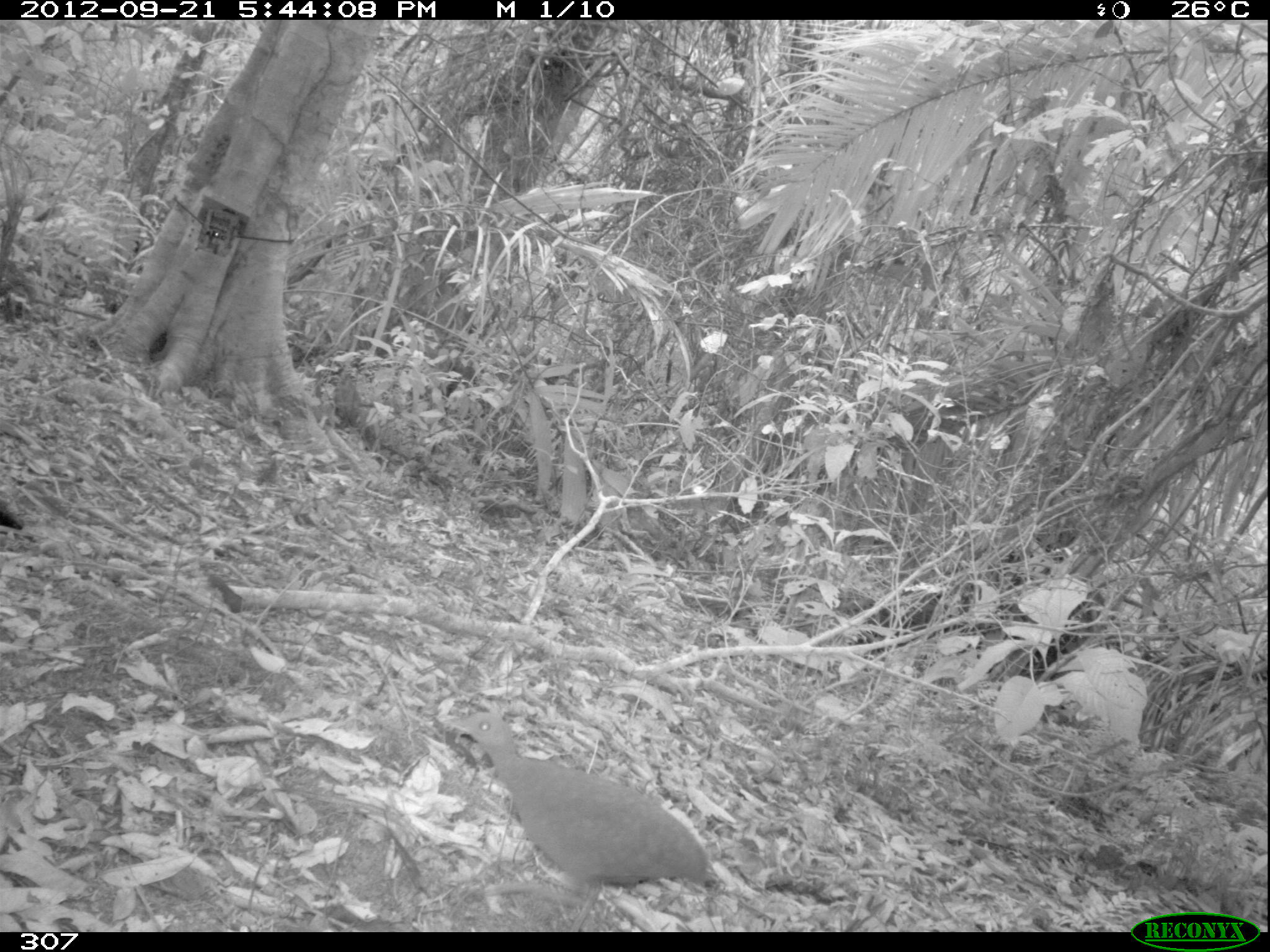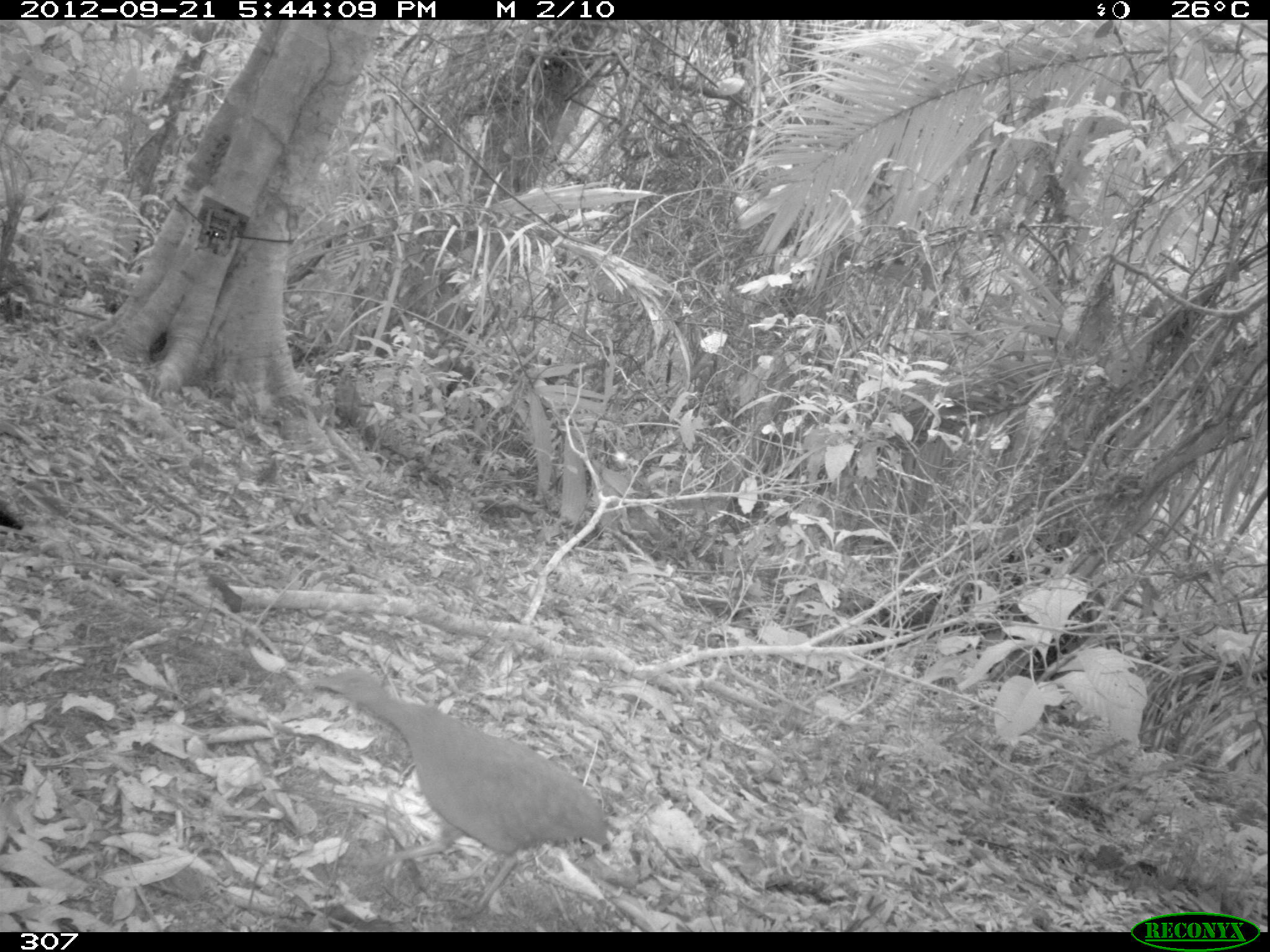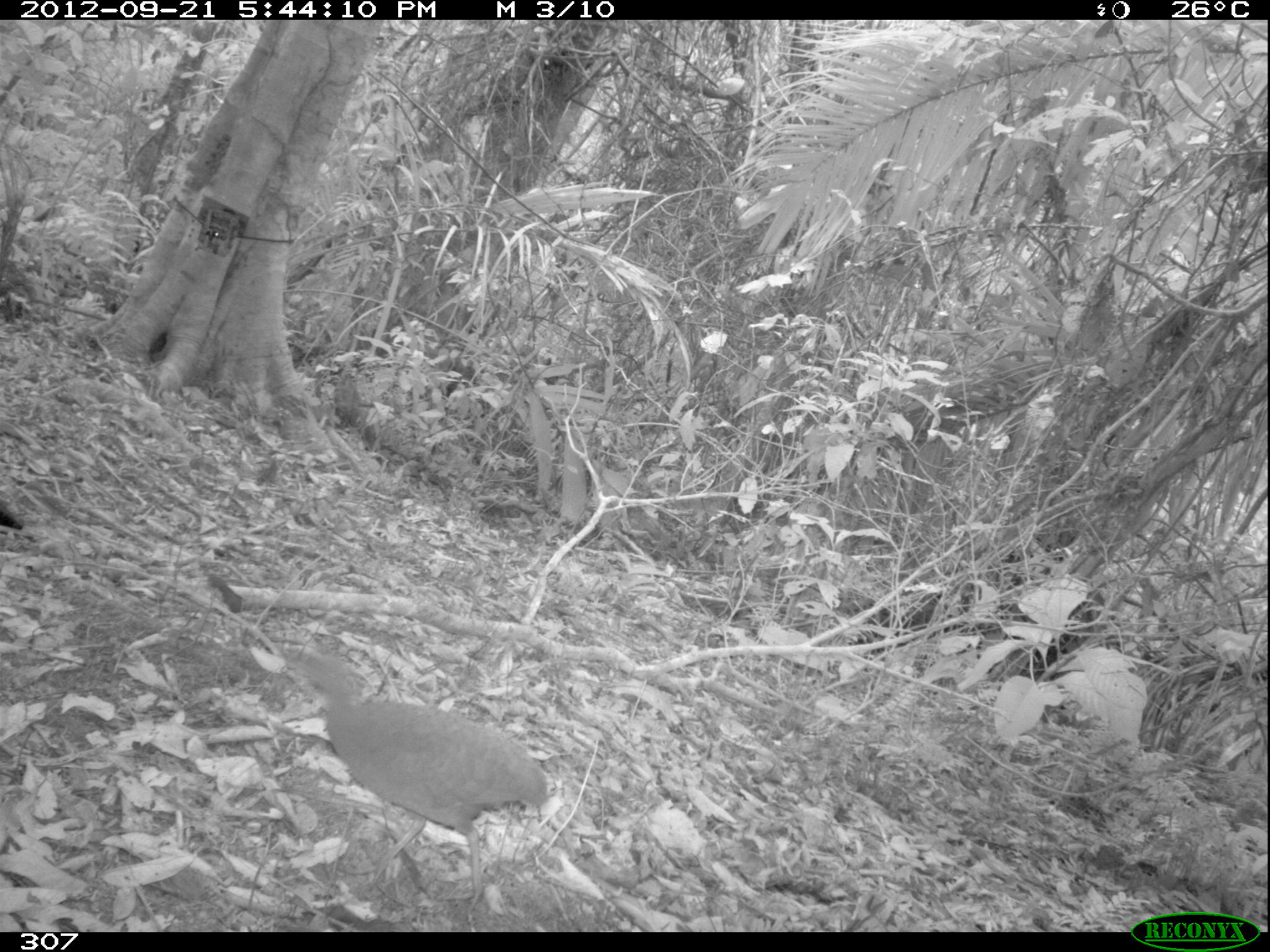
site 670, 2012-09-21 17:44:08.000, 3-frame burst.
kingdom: Animalia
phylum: Chordata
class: Aves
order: Galliformes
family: Phasianidae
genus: Alectoris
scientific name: Alectoris rufa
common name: red-legged partridge